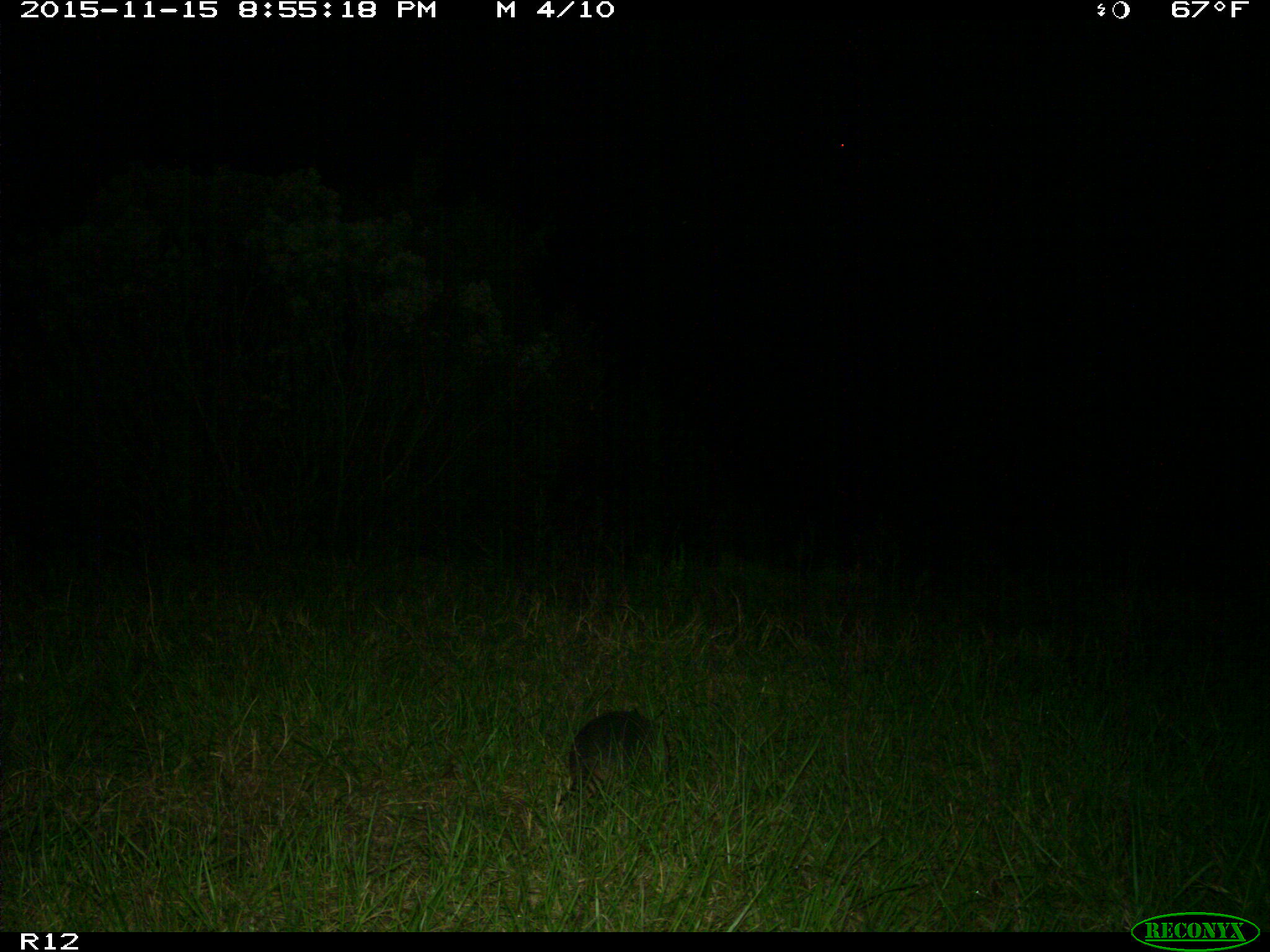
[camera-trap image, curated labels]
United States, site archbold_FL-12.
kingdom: Animalia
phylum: Chordata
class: Mammalia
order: Cingulata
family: Dasypodidae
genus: Dasypus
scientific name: Dasypus novemcinctus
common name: nine-banded armadillo